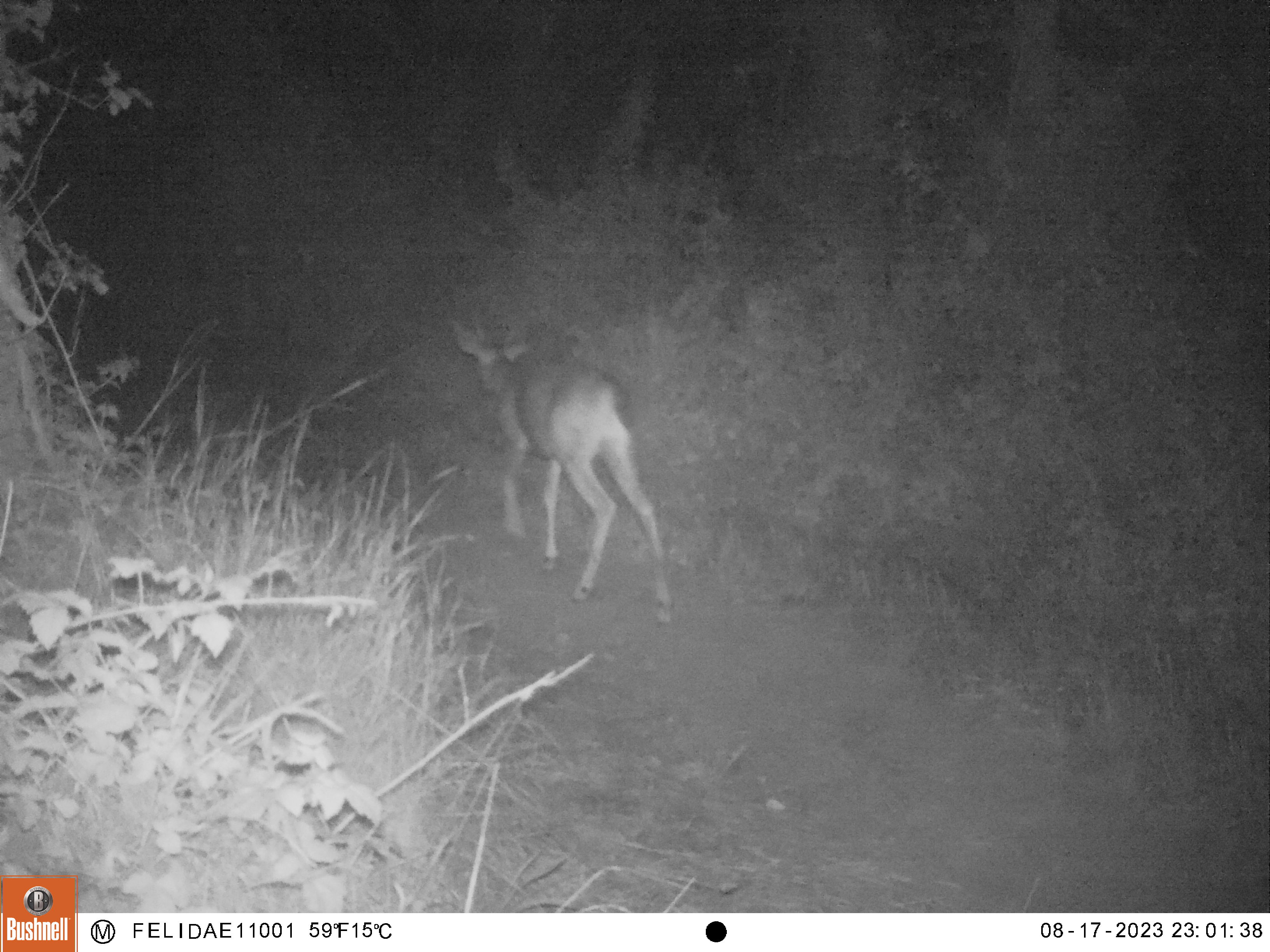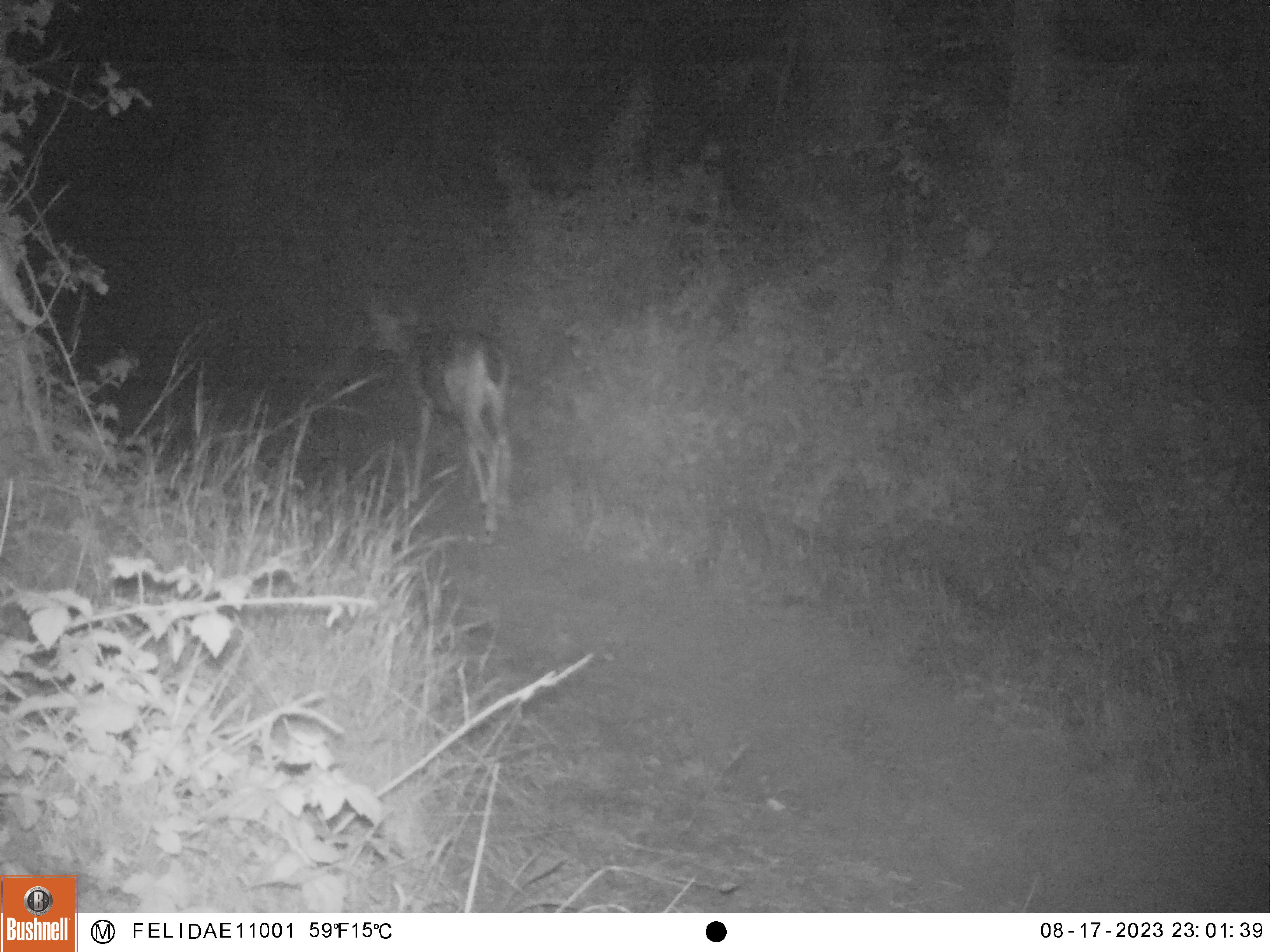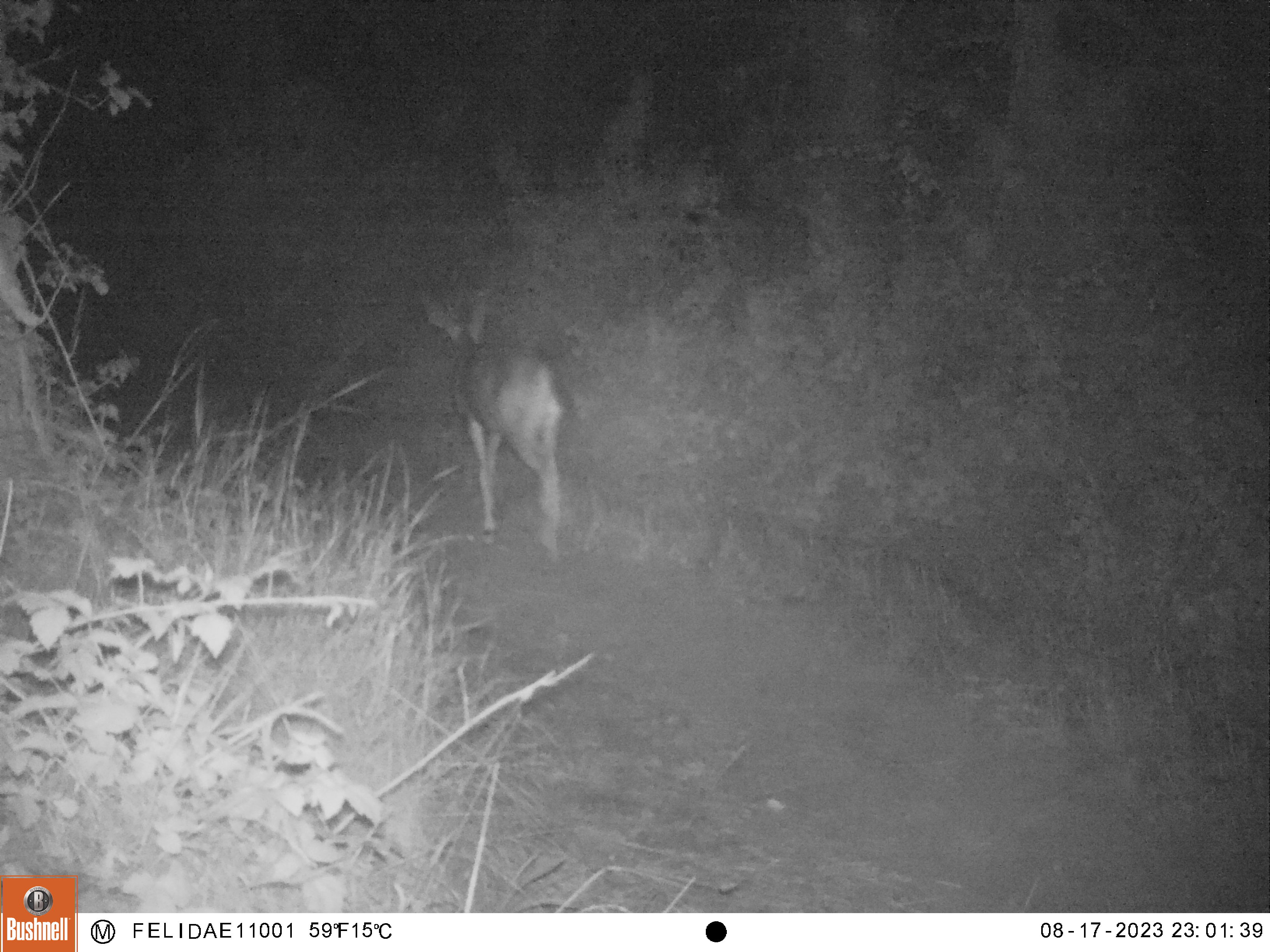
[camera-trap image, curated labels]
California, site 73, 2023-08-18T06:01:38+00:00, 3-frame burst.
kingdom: Animalia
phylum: Chordata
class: Mammalia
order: Artiodactyla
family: Cervidae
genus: Odocoileus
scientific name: Odocoileus hemionus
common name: mule deer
Mule deer (Odocoileus hemionus).